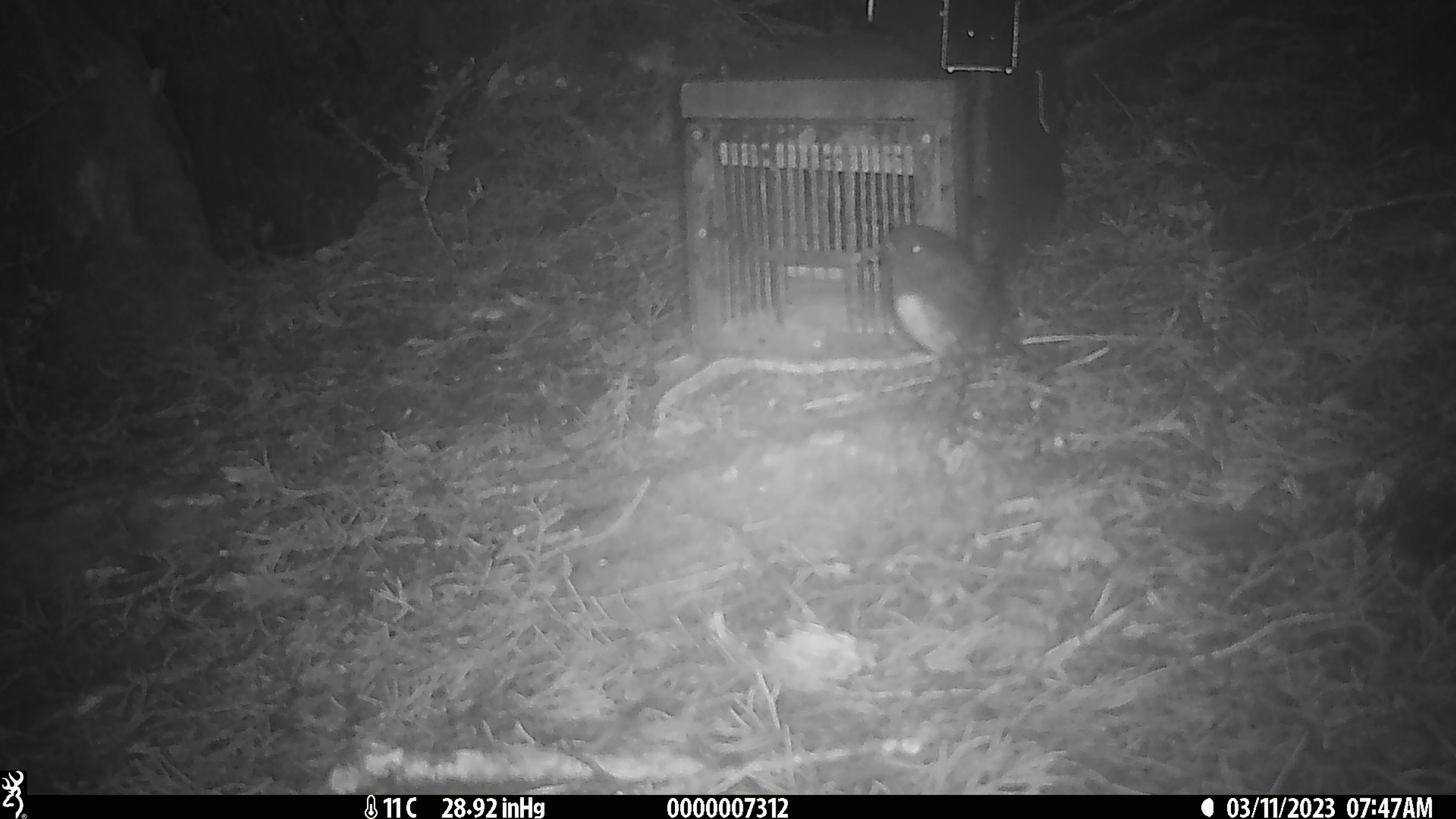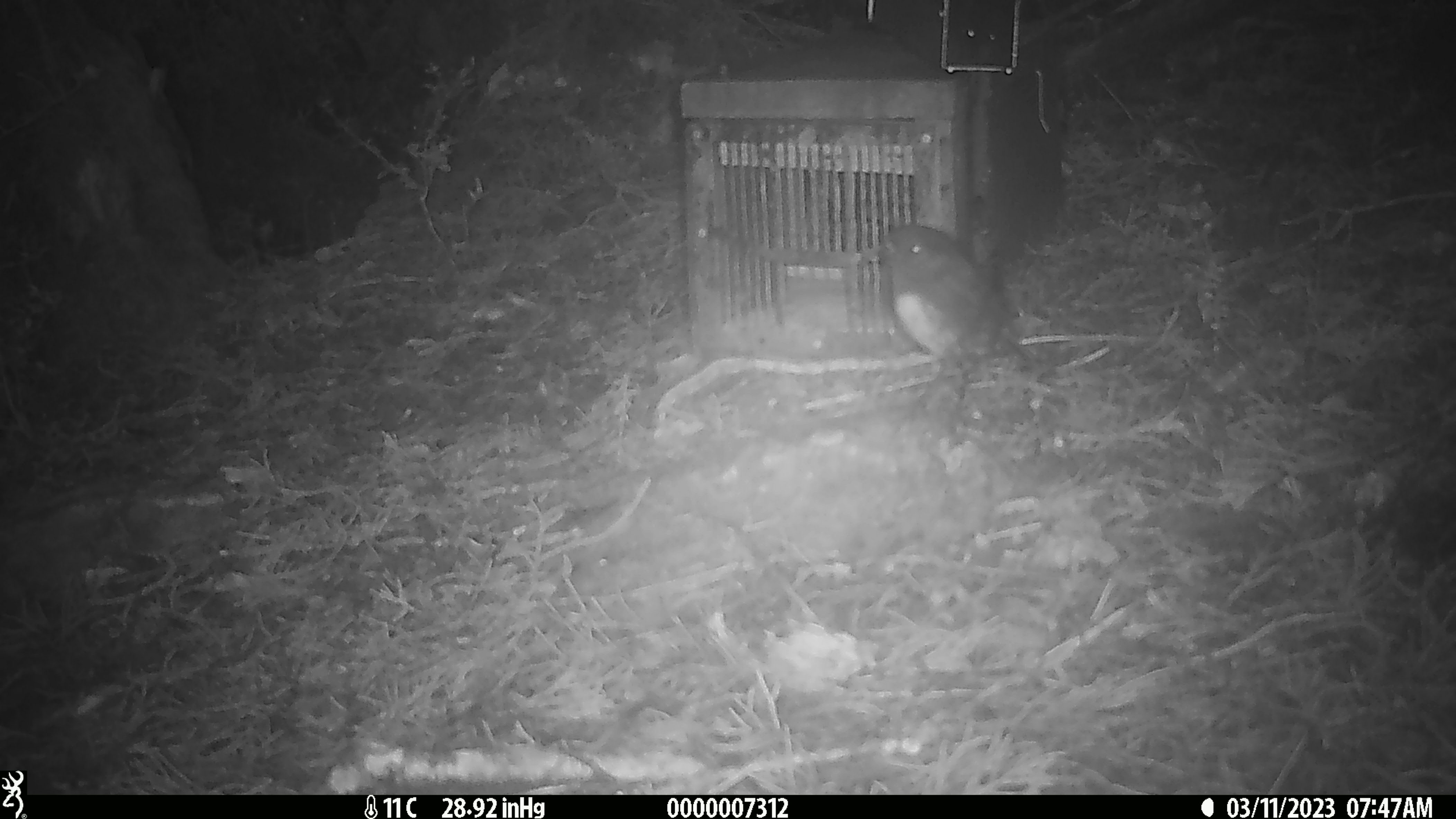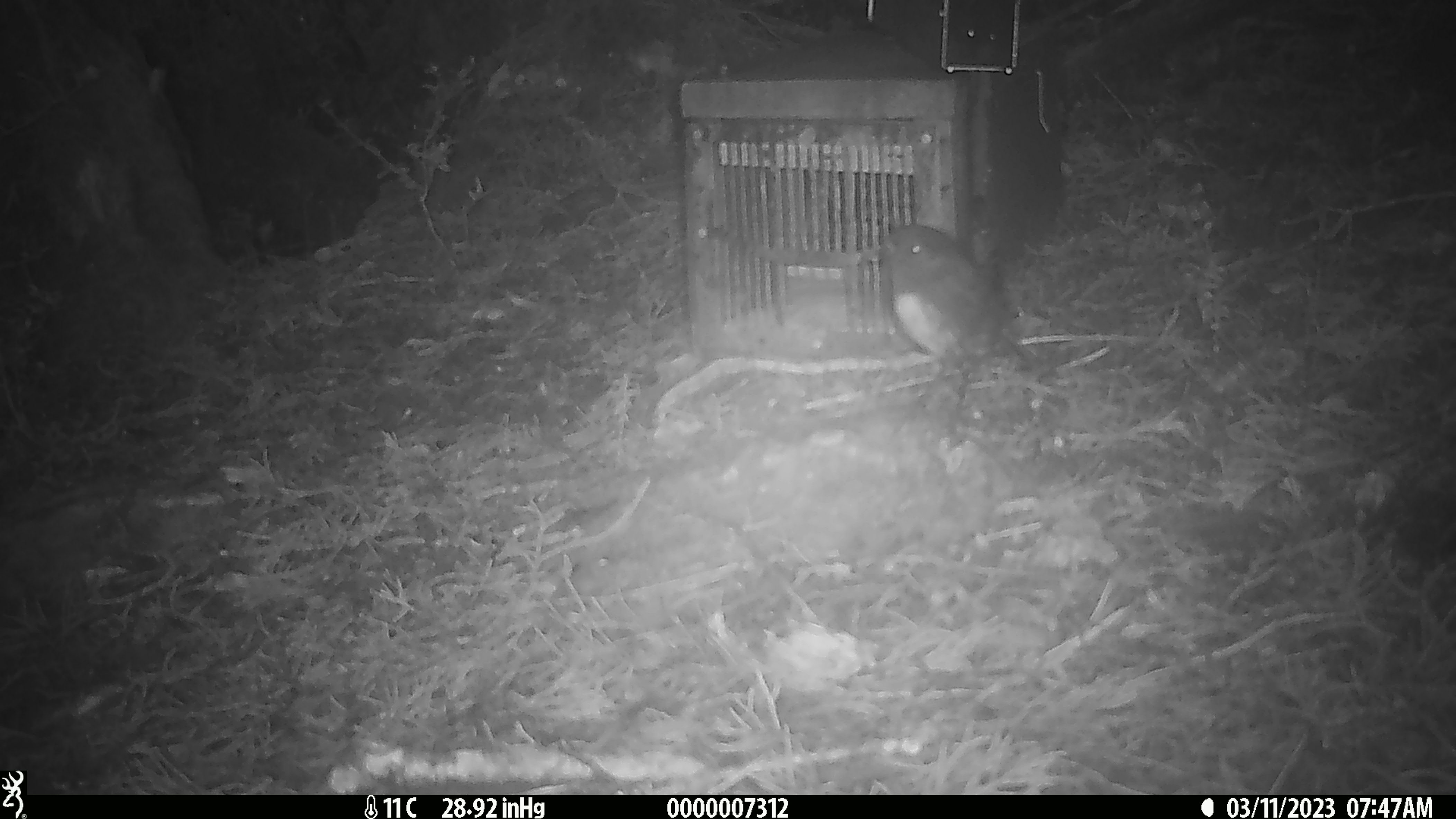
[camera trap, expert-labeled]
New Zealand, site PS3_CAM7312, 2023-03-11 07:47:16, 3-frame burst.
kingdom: Animalia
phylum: Chordata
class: Aves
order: Passeriformes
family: Petroicidae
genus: Petroica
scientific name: Petroica australis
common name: new zealand robin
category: robin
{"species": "robin (new zealand robin) (Petroica australis)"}